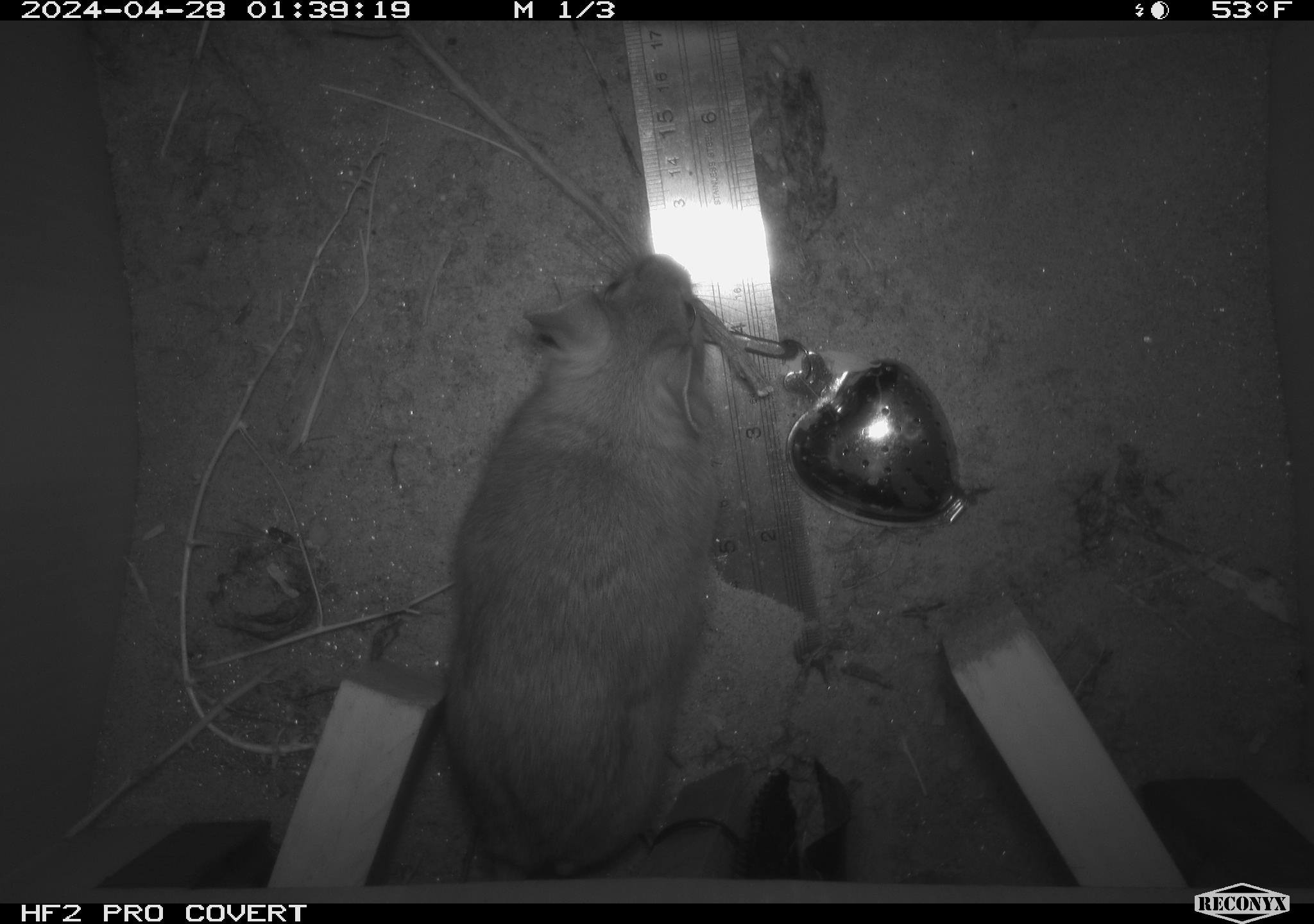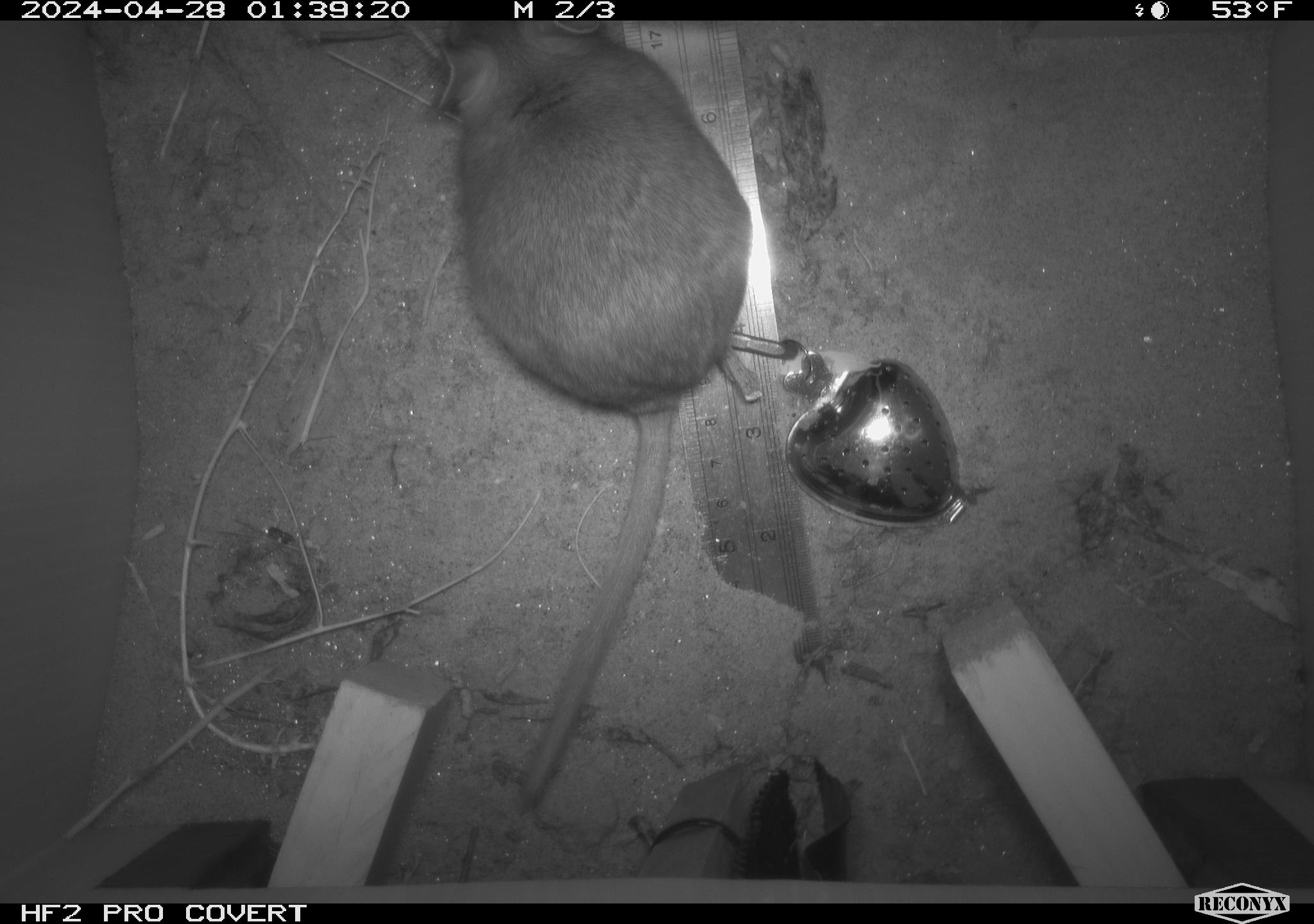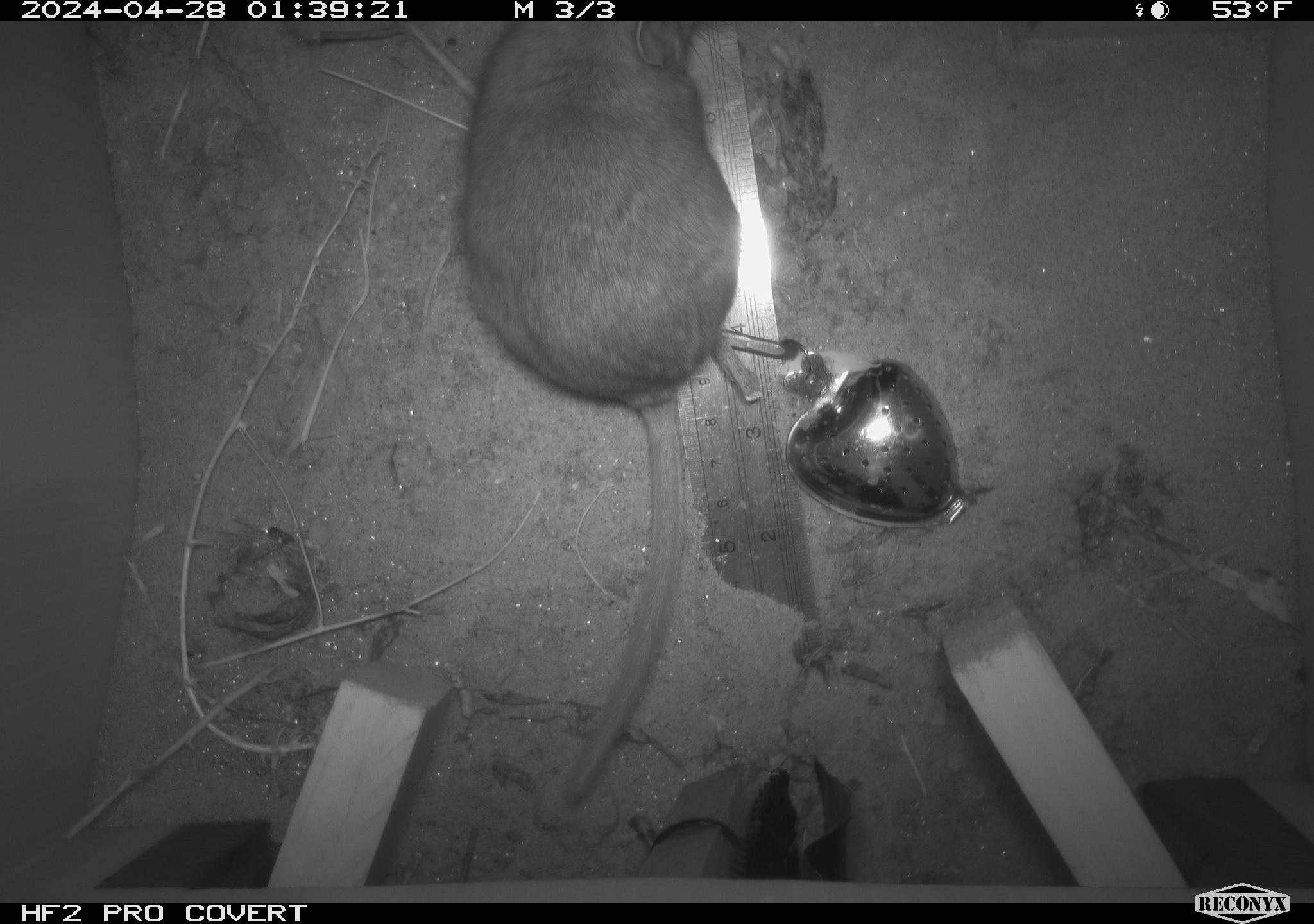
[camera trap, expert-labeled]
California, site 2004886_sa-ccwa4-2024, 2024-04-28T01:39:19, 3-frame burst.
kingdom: Animalia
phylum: Chordata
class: Mammalia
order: Rodentia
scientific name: Rodentia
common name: woodrat or rat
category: woodrat or rat species